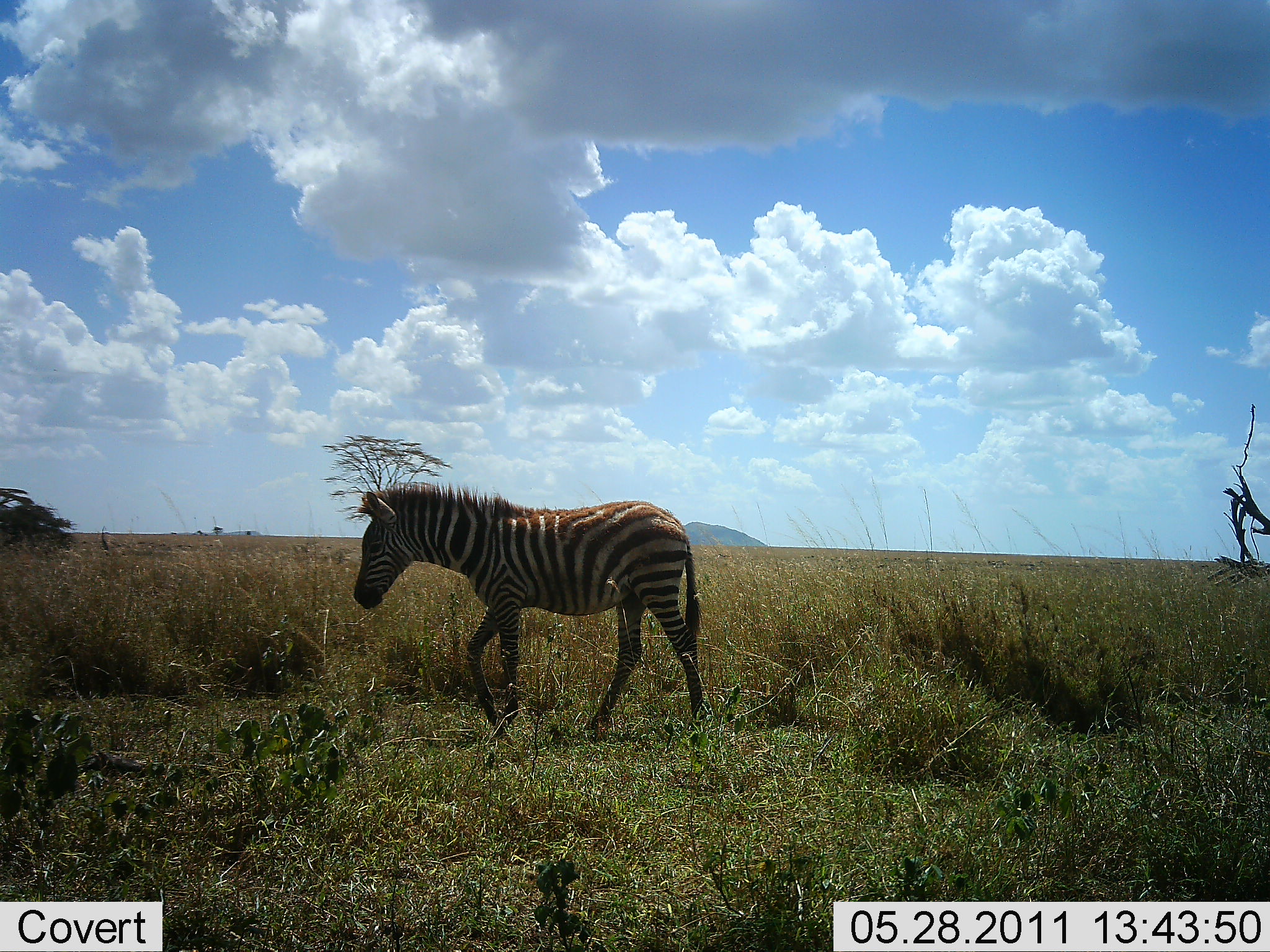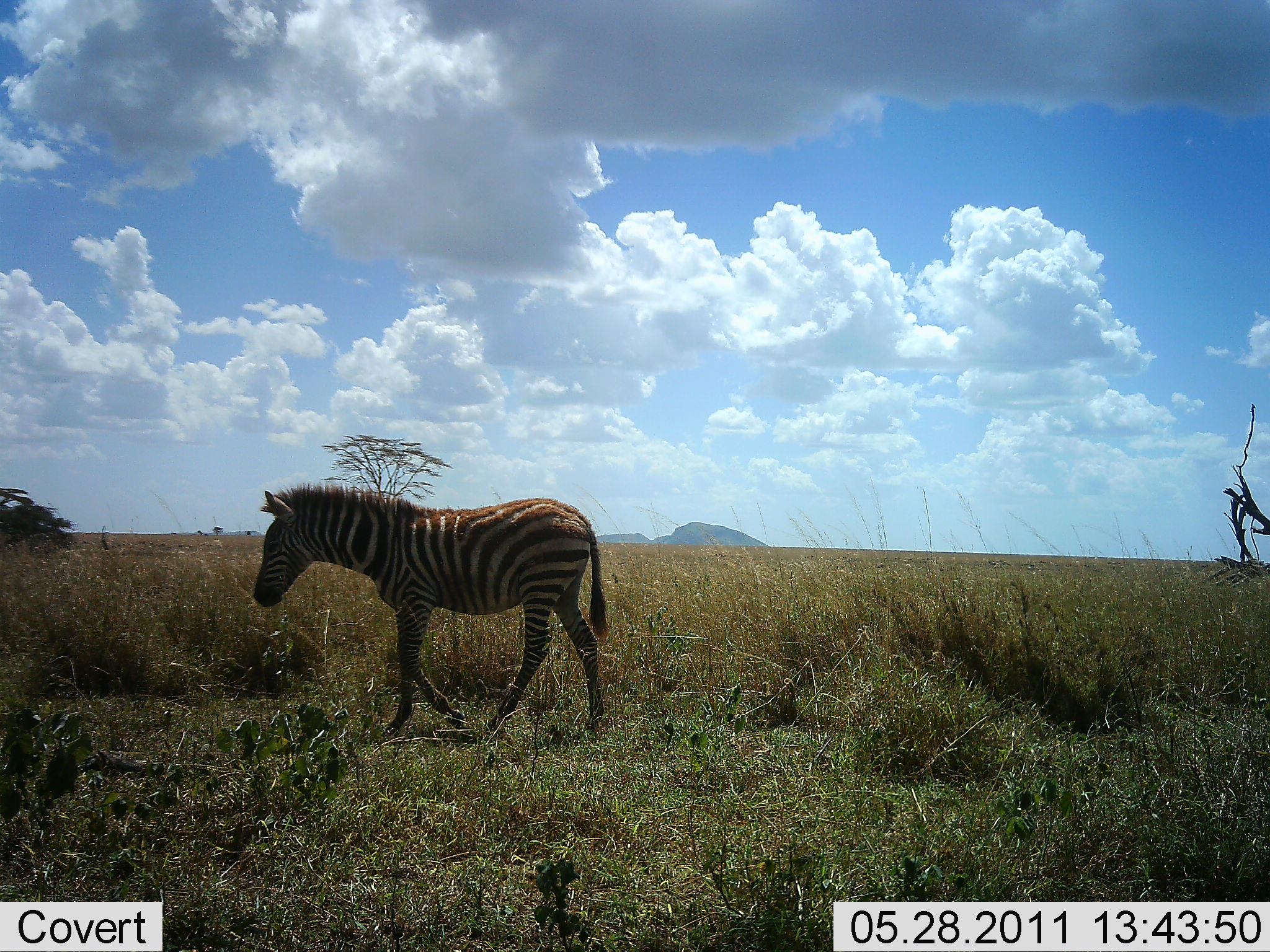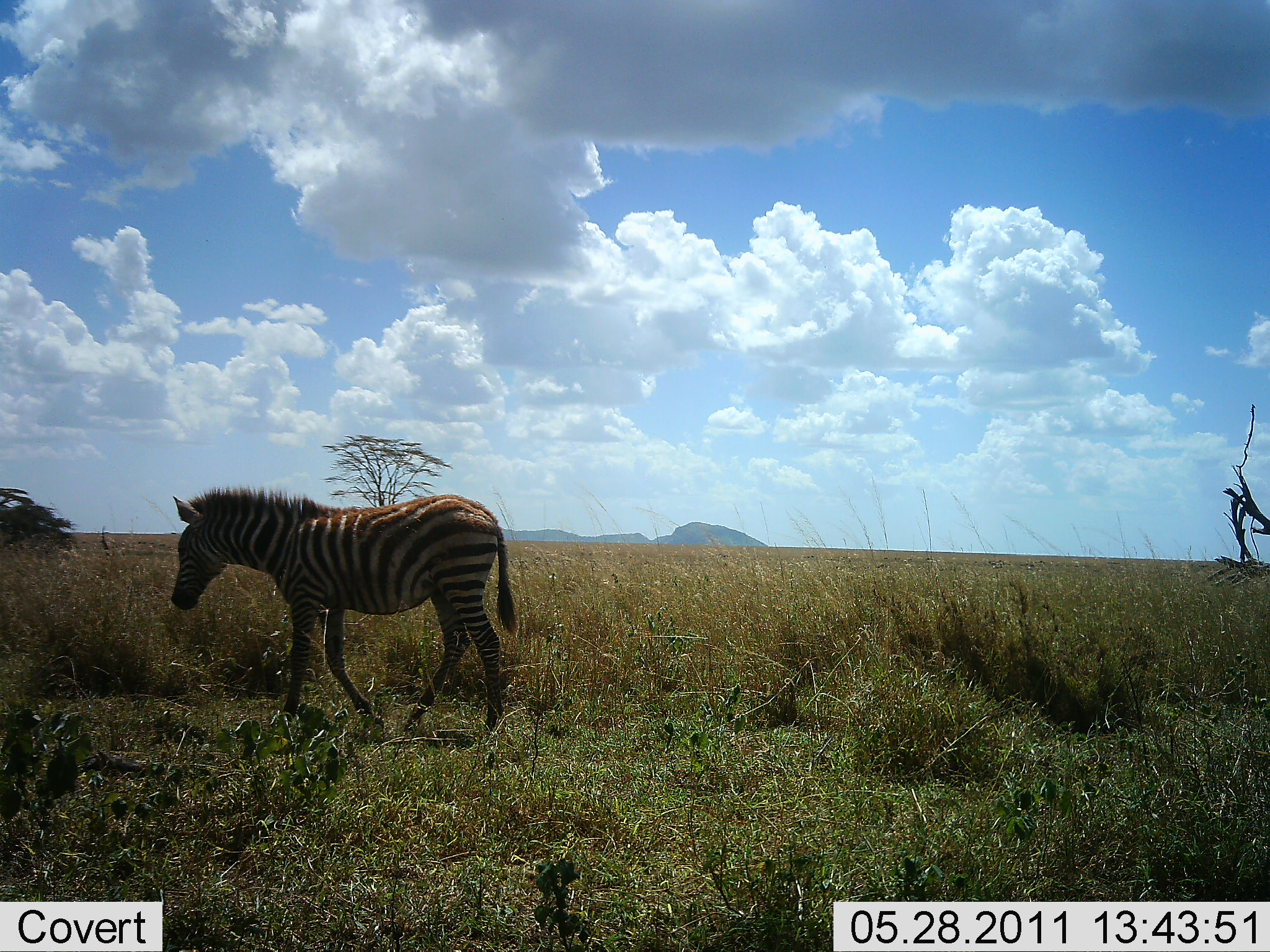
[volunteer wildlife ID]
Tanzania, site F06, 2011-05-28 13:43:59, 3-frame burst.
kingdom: Animalia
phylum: Chordata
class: Mammalia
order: Perissodactyla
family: Equidae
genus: Equus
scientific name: Equus quagga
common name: plains zebra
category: zebra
Zebra (plains zebra) (Equus quagga), count 1. Behavior (volunteer vote fractions): standing 7%, resting 0%, moving 100%, interacting 0%. Young present (vote fraction): 7%. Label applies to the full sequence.